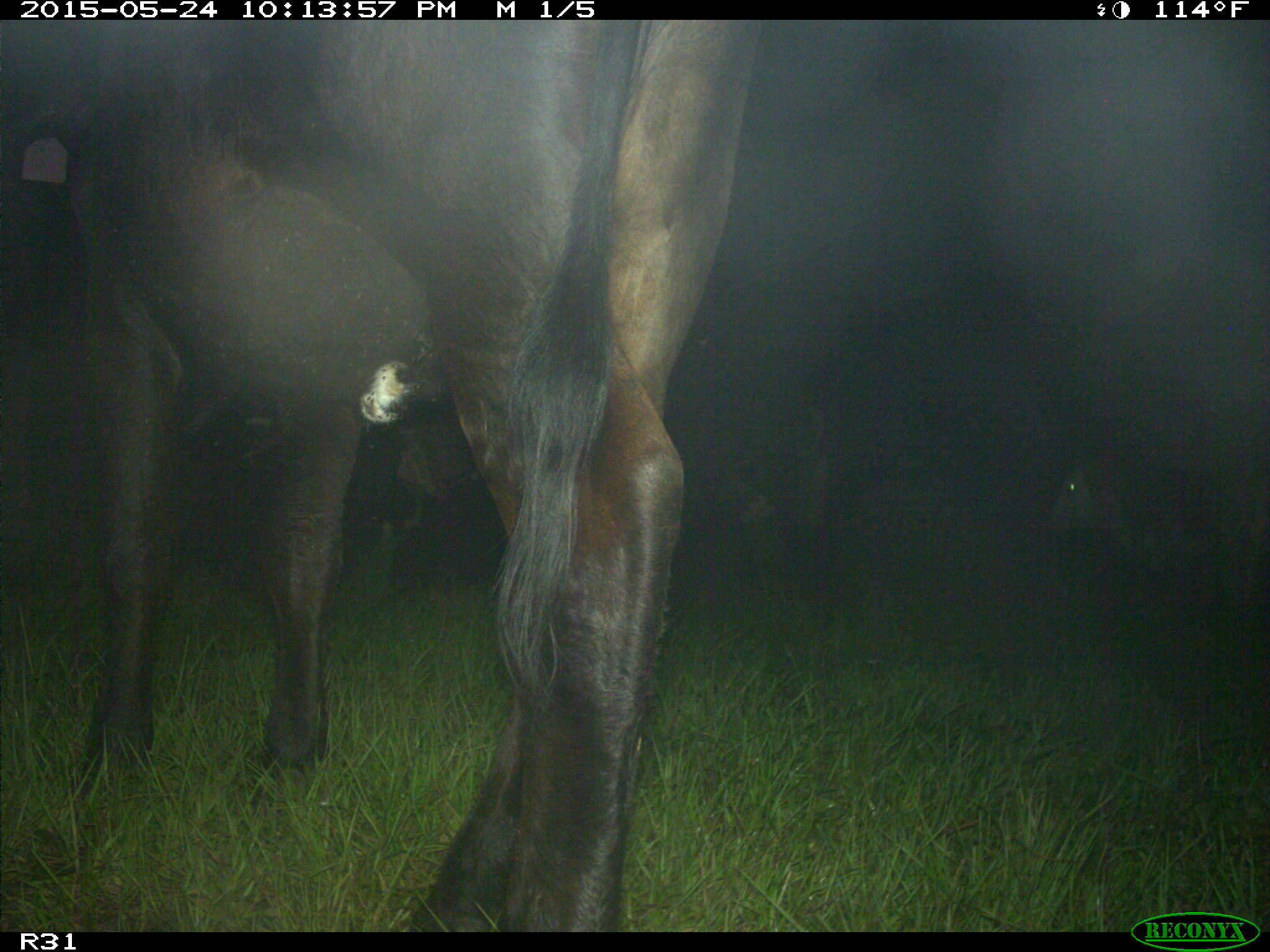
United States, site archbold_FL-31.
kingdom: Animalia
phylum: Chordata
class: Mammalia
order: Artiodactyla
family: Bovidae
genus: Bos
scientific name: Bos taurus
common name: domestic cow